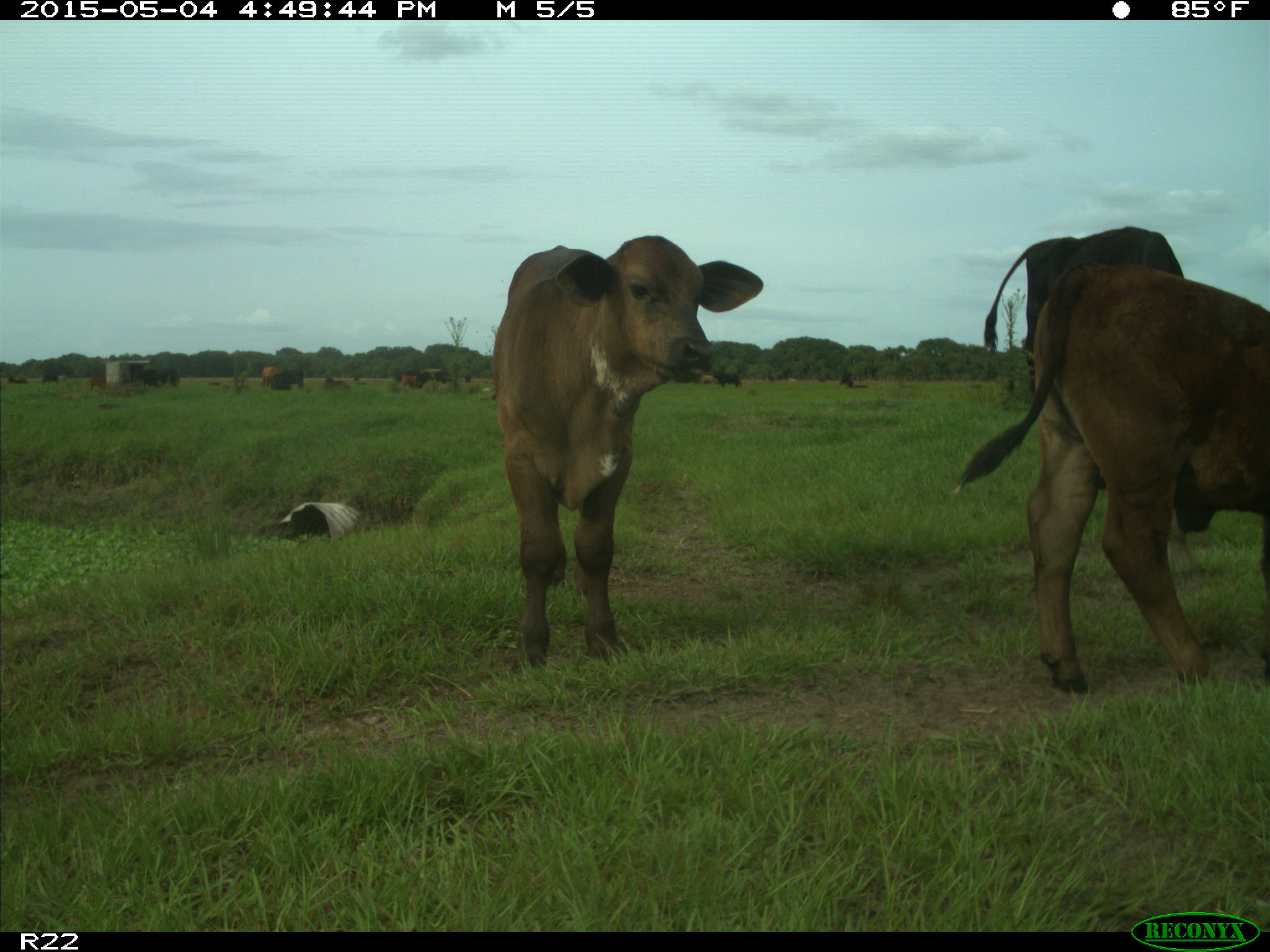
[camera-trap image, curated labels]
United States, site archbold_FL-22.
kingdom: Animalia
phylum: Chordata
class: Mammalia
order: Artiodactyla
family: Bovidae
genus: Bos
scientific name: Bos taurus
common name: domestic cow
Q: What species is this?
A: Bos taurus (domestic cow).